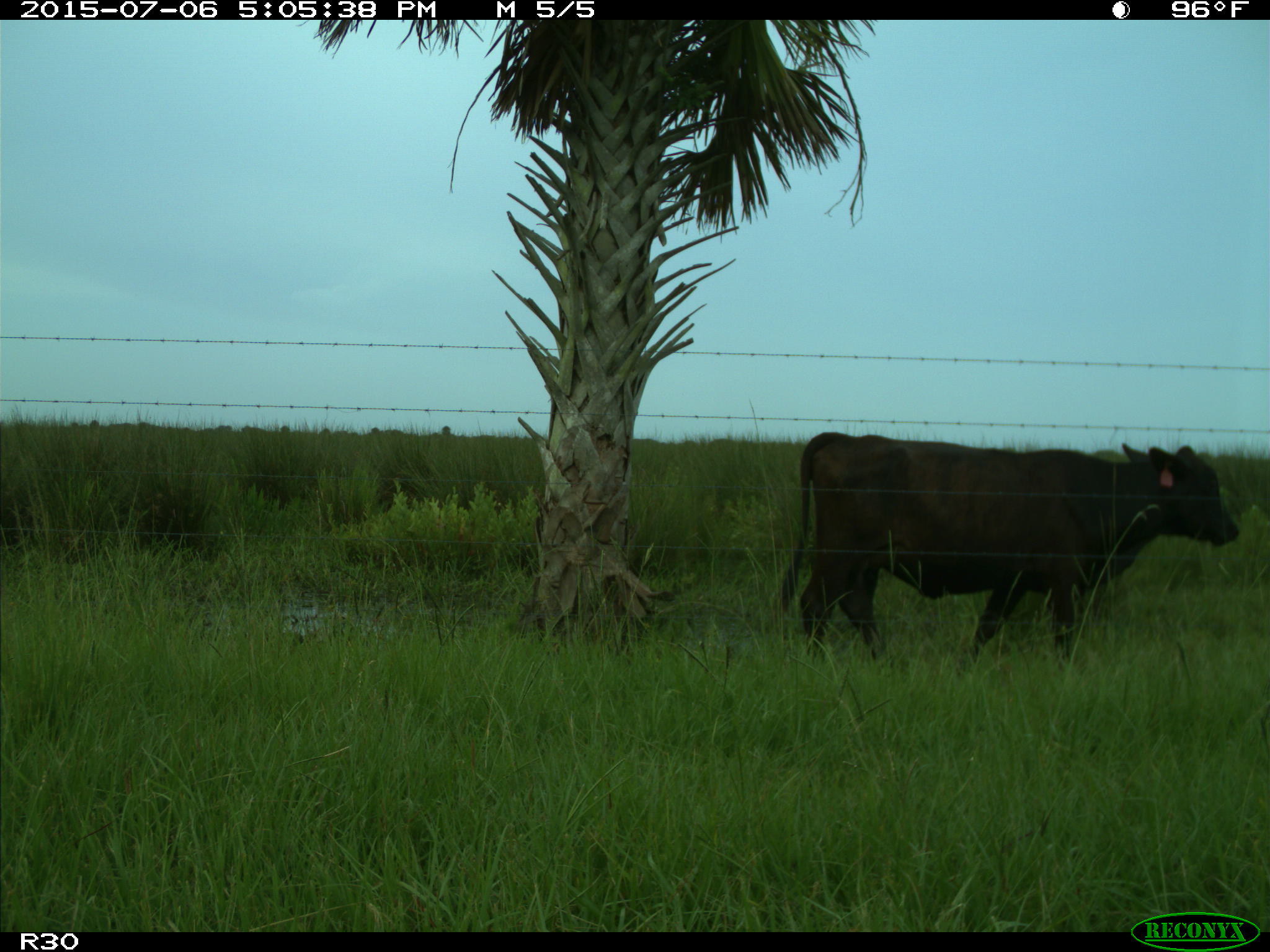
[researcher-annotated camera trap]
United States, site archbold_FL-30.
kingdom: Animalia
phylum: Chordata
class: Mammalia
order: Artiodactyla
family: Bovidae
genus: Bos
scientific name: Bos taurus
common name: domestic cow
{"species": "Bos taurus (domestic cow)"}